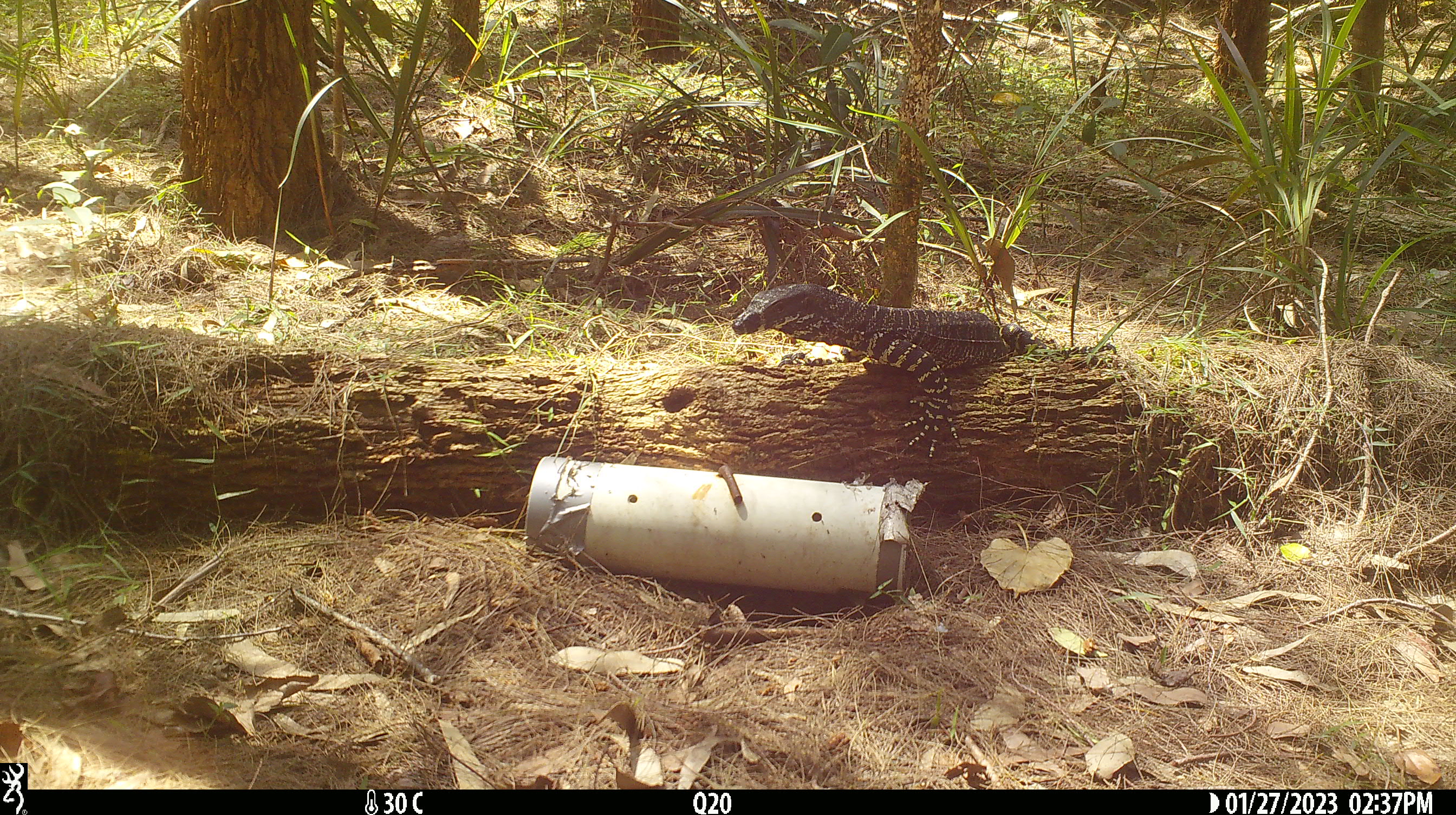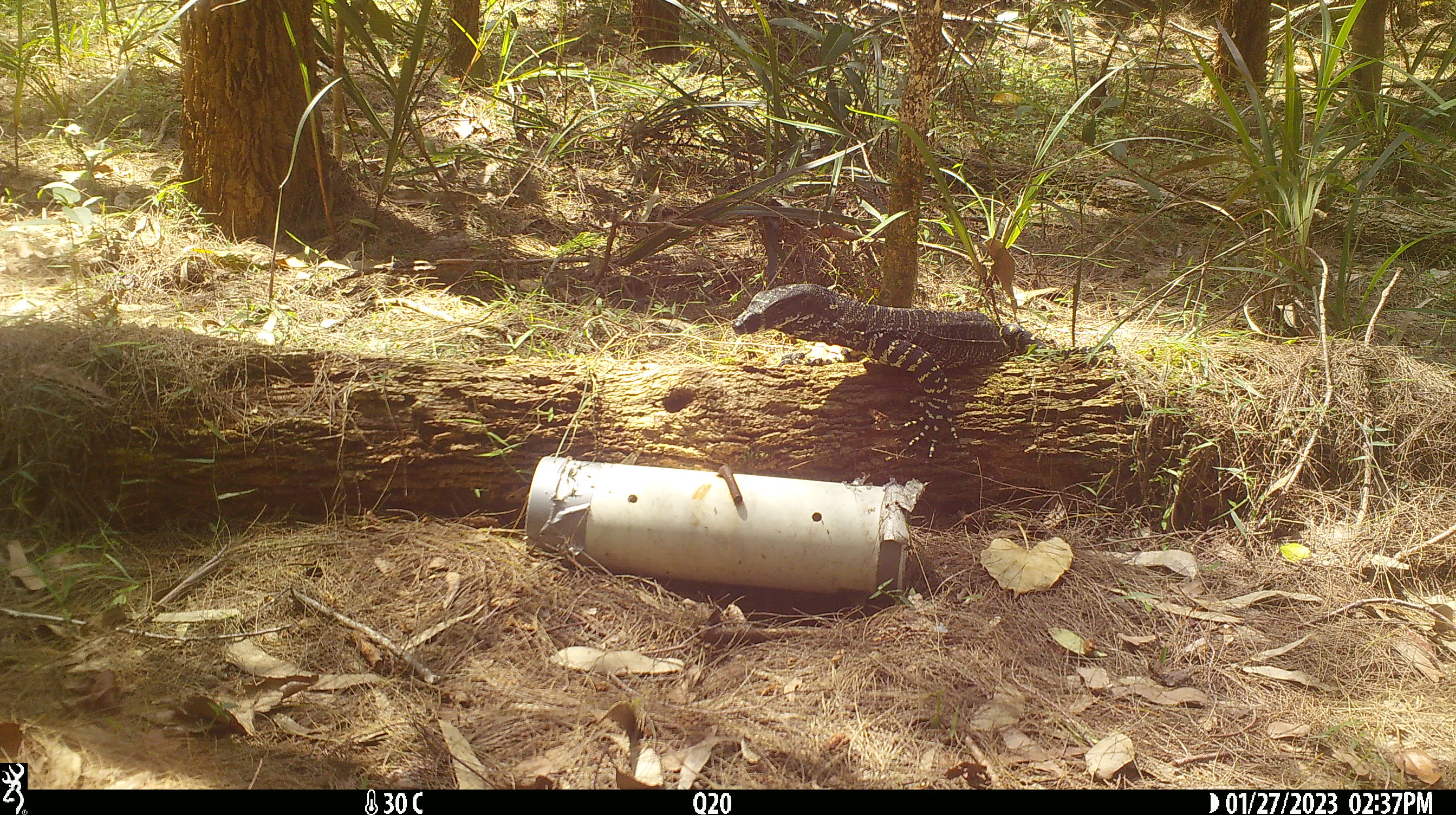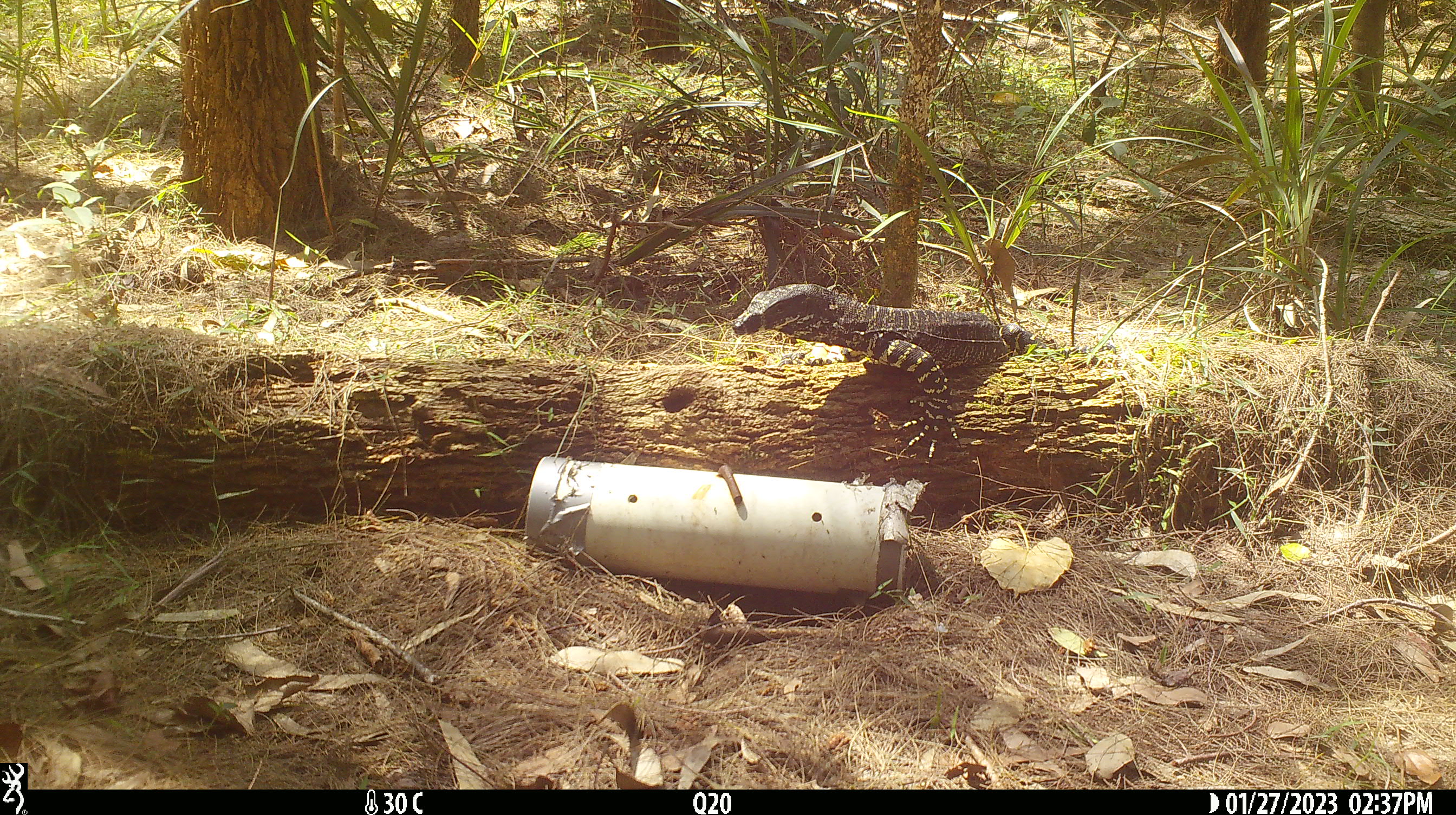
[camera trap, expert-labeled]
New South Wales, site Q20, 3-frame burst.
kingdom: Animalia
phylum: Chordata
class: Reptilia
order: Squamata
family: Varanidae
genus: Varanus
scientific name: Varanus varius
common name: lace monitor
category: goanna